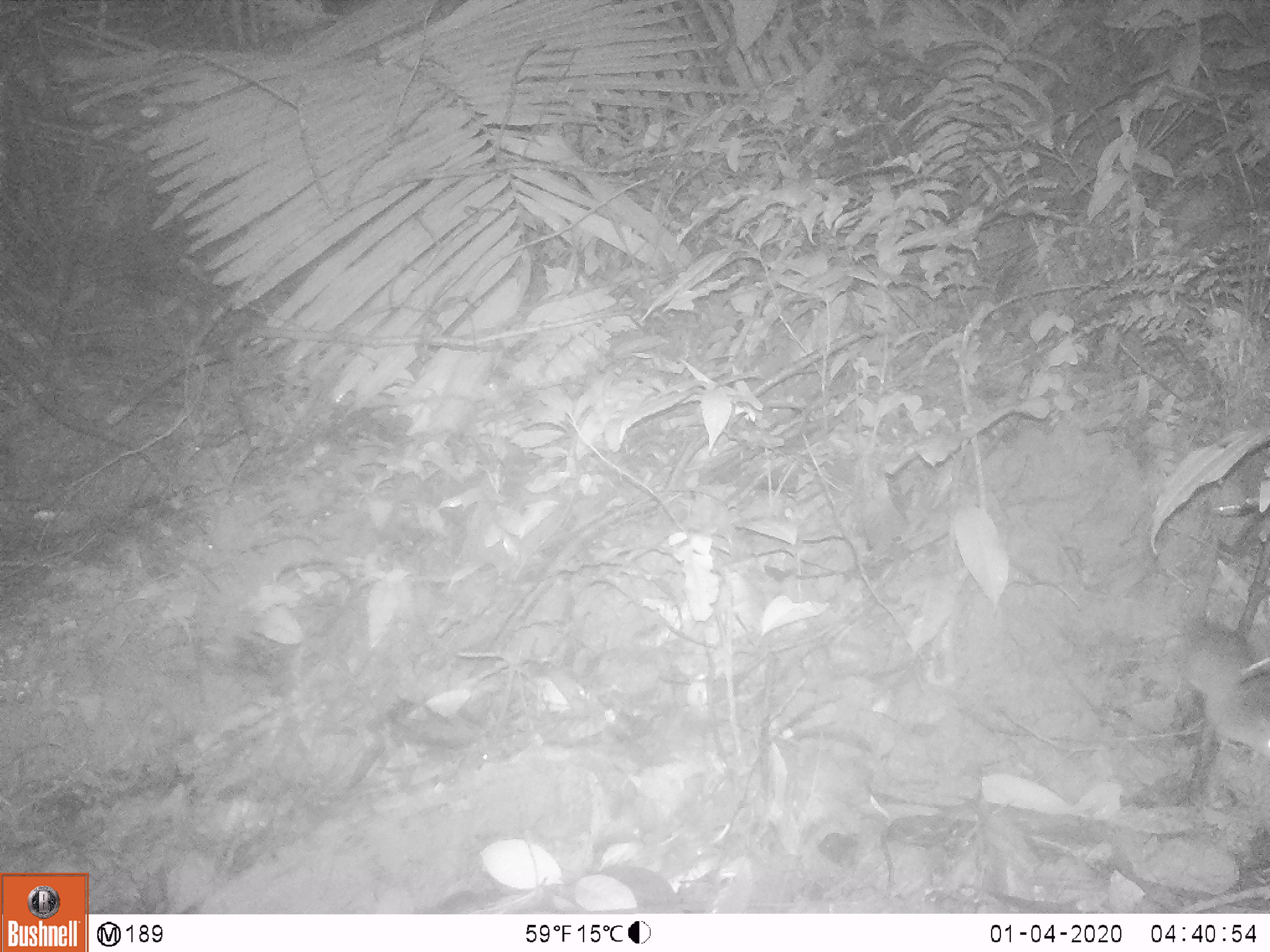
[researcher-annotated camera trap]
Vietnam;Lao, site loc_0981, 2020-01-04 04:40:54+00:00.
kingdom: Animalia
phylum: Chordata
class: Mammalia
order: Rodentia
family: Muridae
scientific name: Muridae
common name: old-world mice and rats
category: unidentified murid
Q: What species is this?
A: Unidentified murid (old-world mice and rats) (Muridae).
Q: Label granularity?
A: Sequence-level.